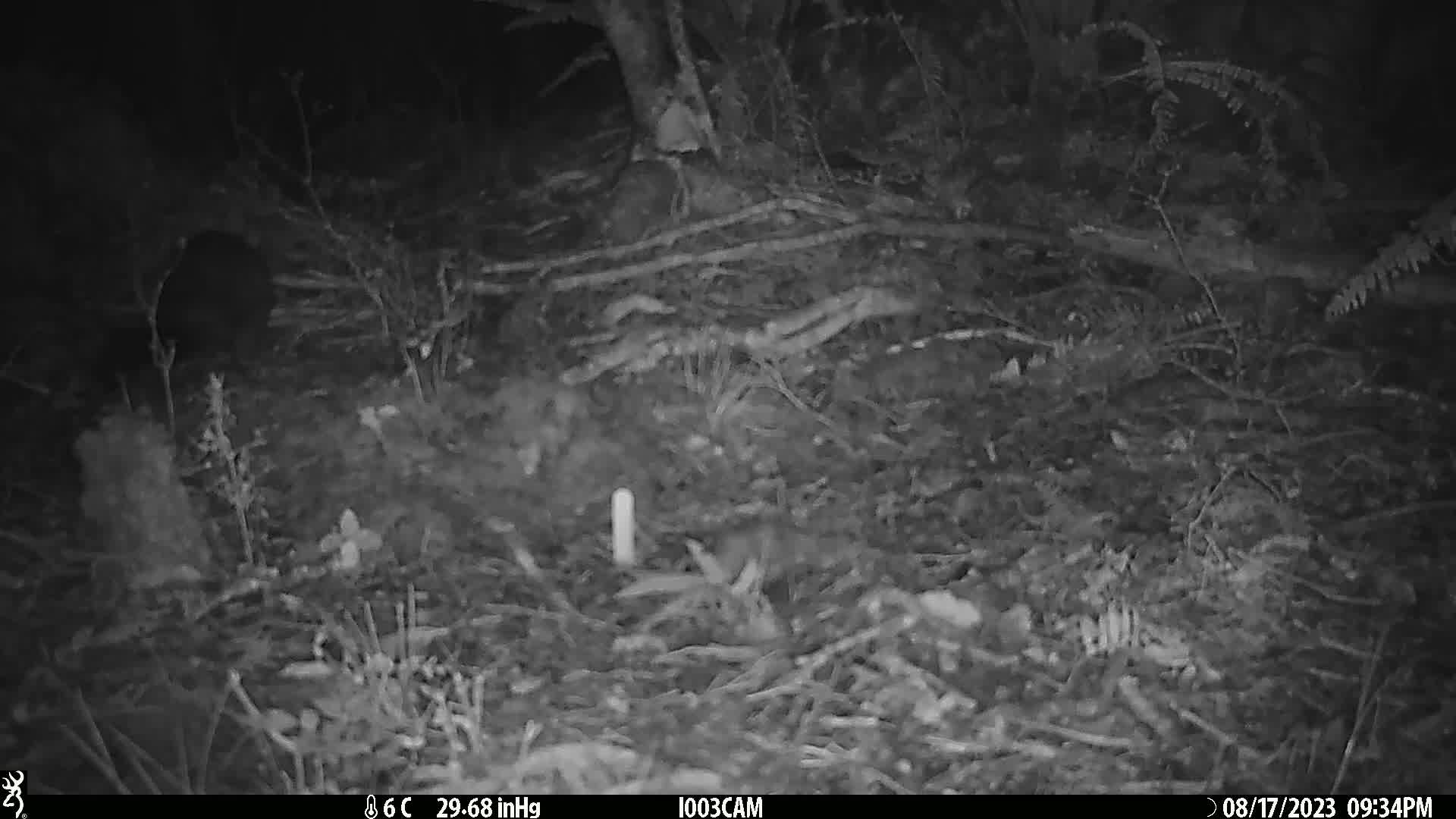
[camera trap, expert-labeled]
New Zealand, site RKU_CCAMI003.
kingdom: Animalia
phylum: Chordata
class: Mammalia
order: Diprotodontia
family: Phalangeridae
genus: Trichosurus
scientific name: Trichosurus vulpecula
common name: common brushtail possum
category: possum